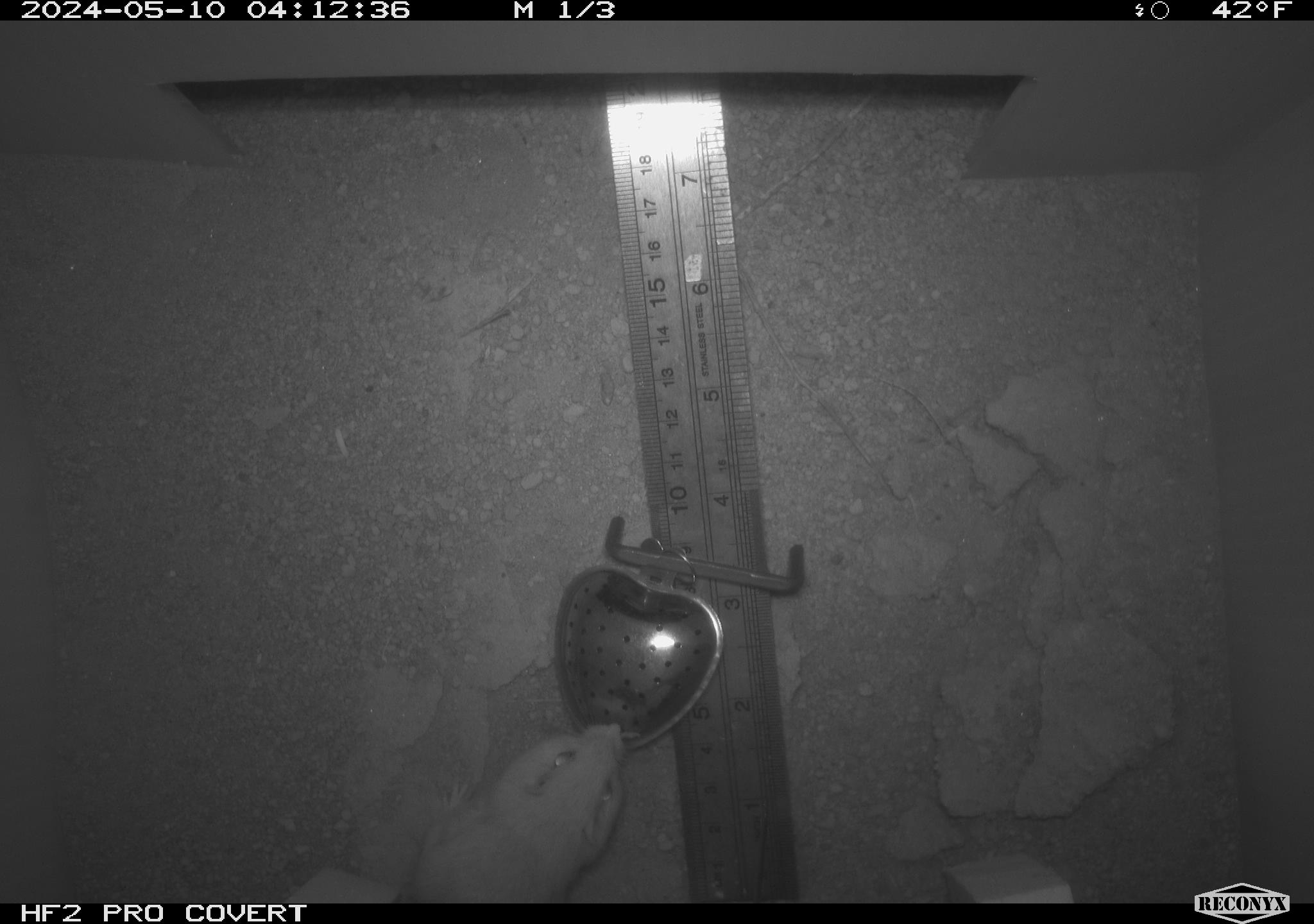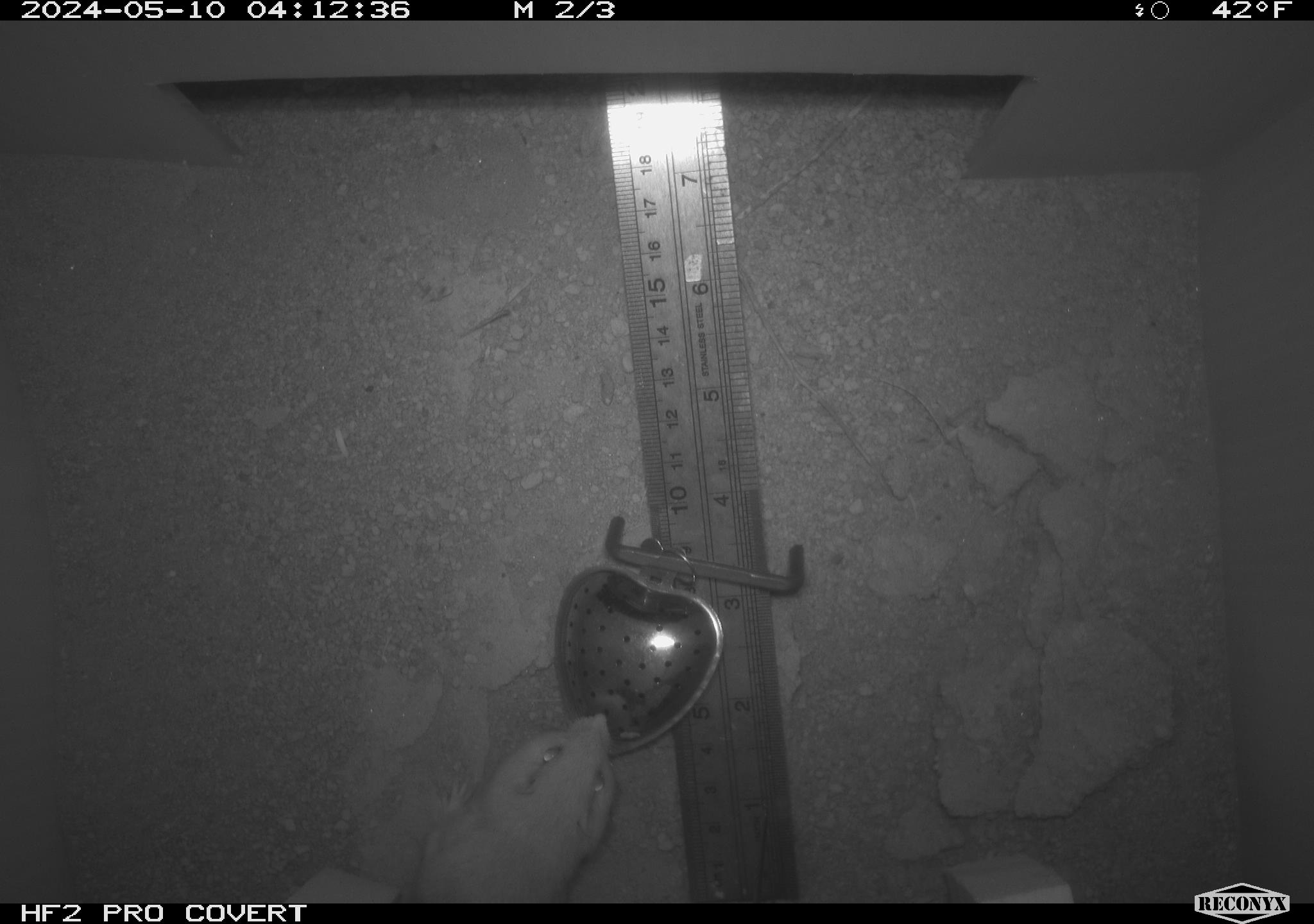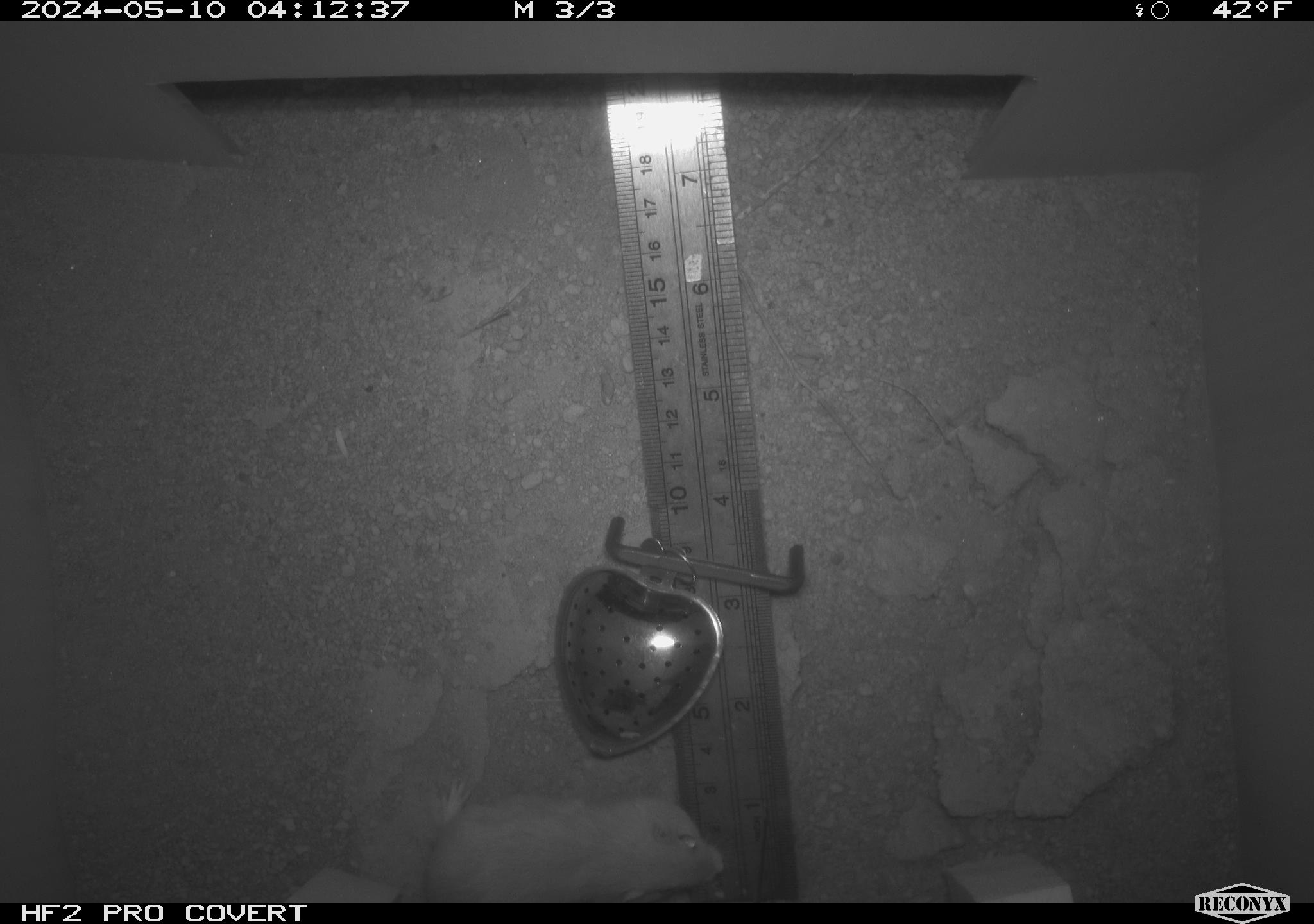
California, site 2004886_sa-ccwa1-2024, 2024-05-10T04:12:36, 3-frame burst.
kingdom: Animalia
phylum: Chordata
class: Mammalia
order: Rodentia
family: Heteromyidae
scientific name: Heteromyidae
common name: kangaroo rats and pocket mice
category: heteromyidae family